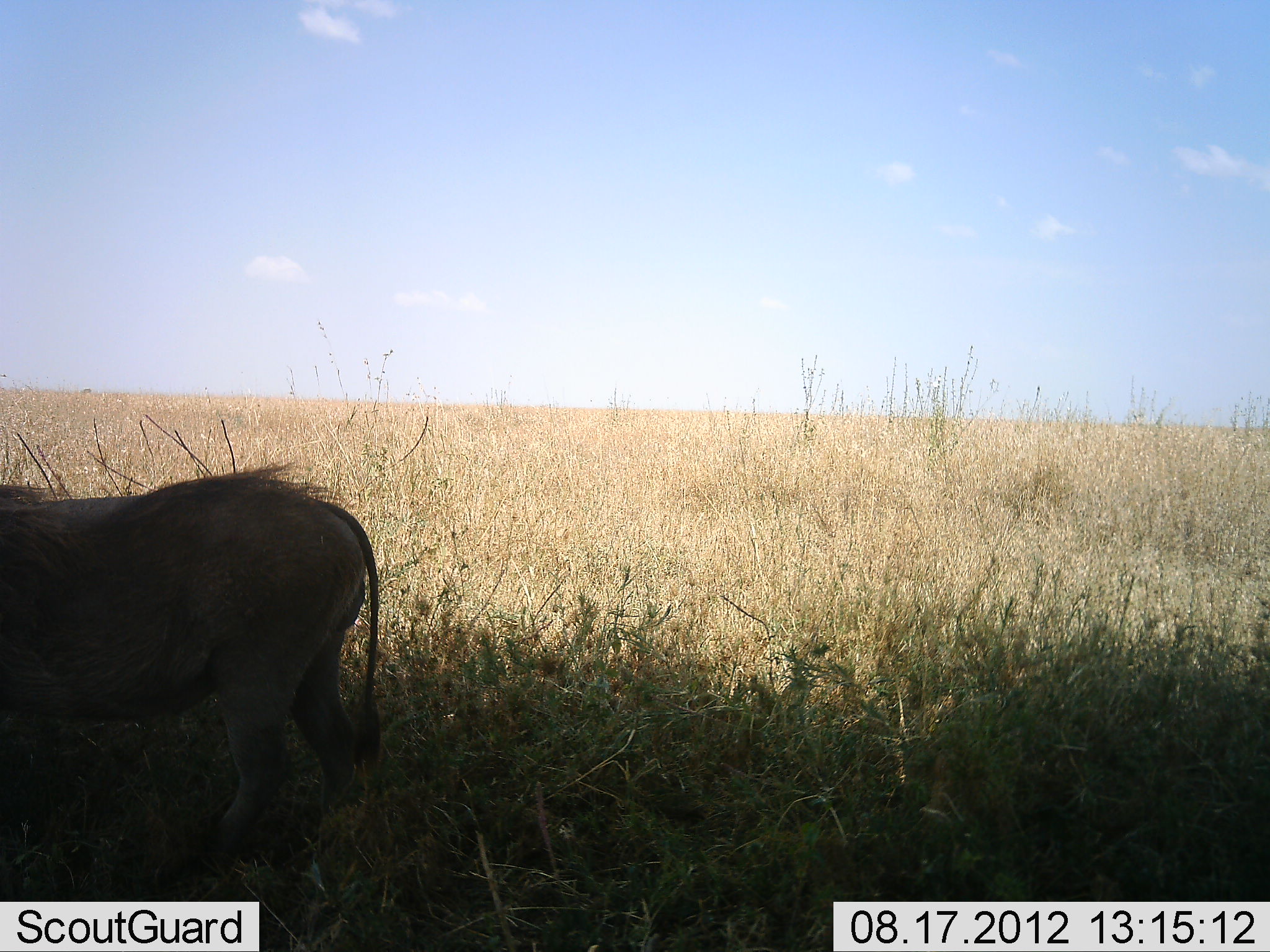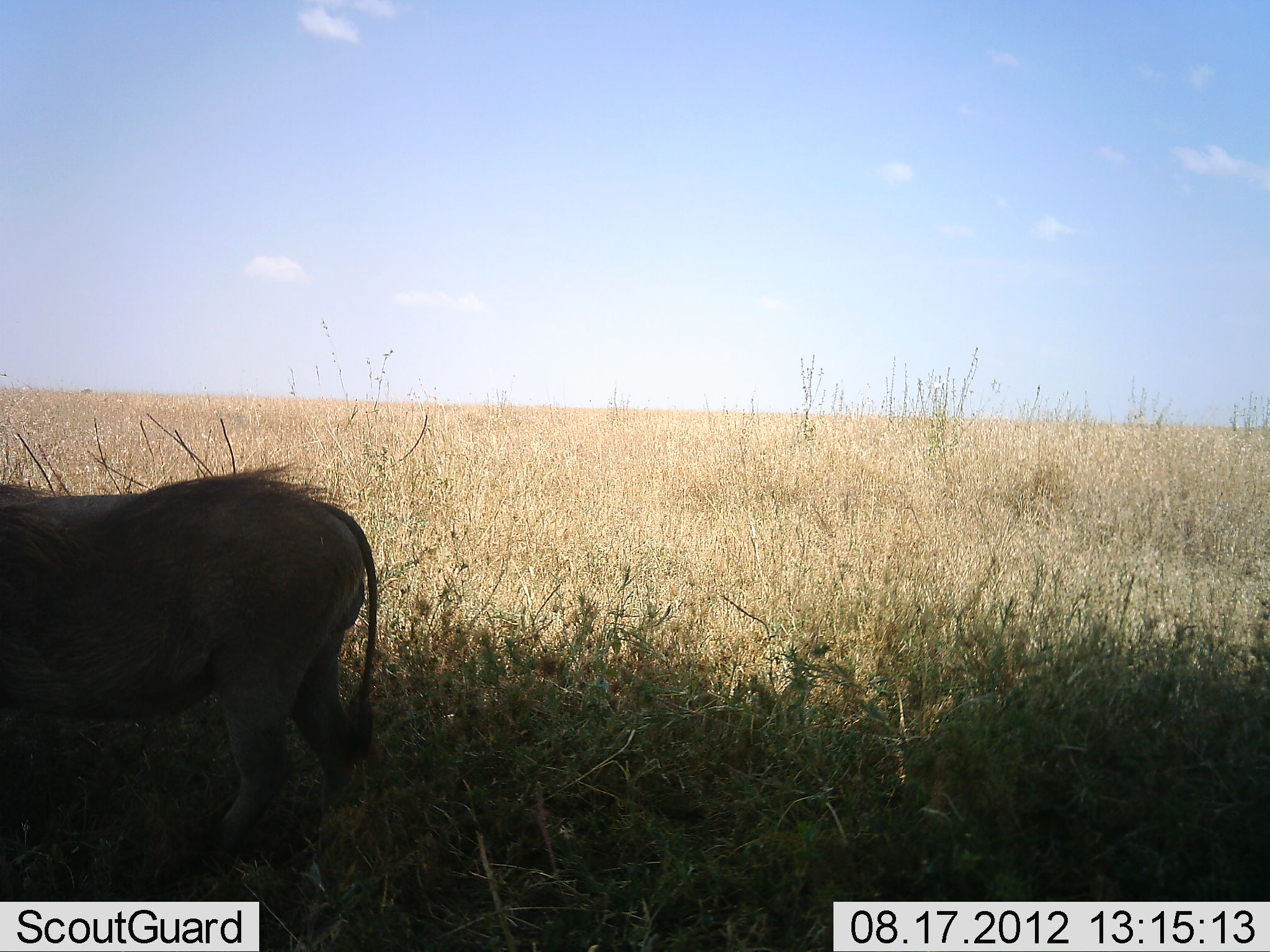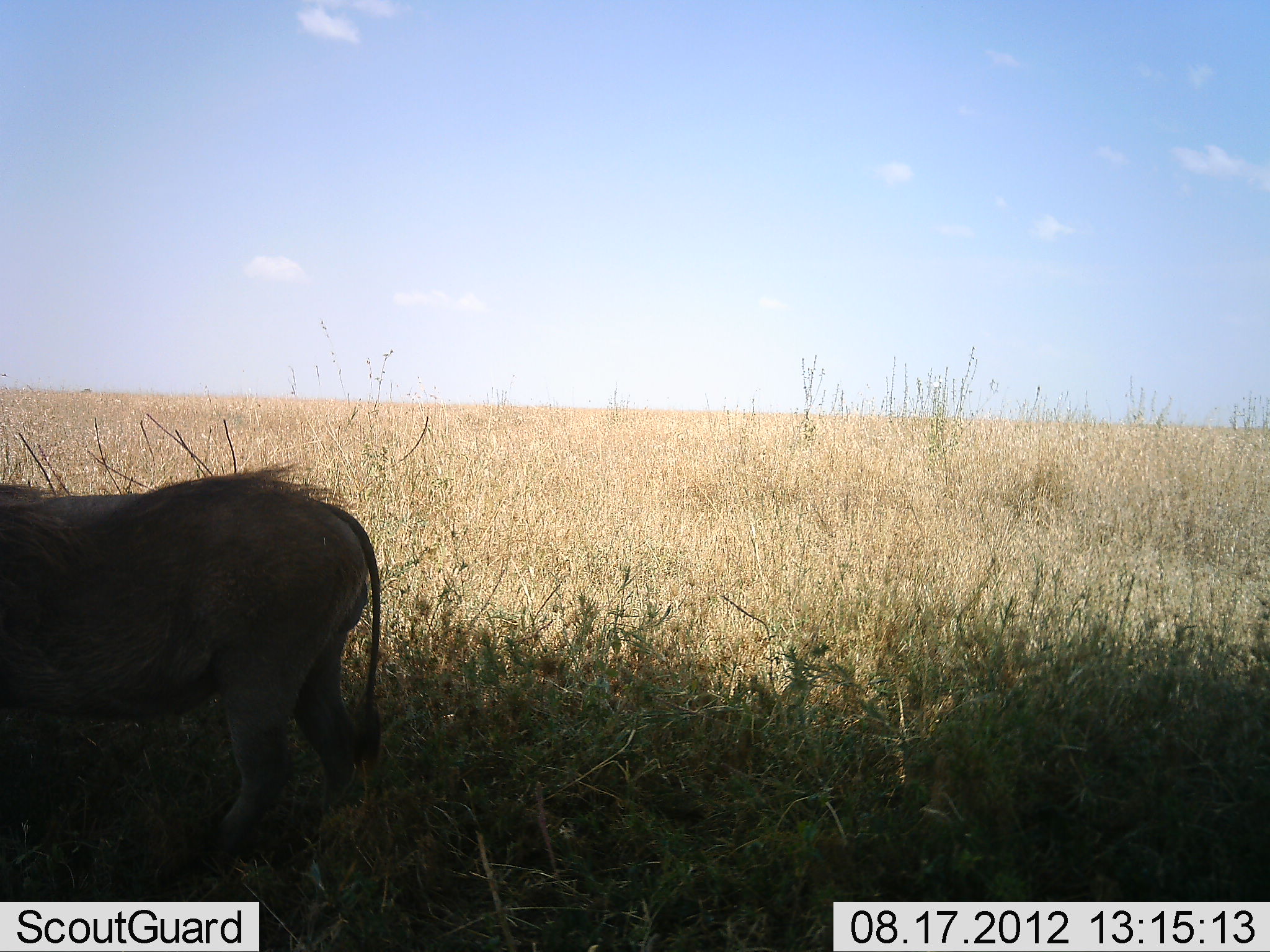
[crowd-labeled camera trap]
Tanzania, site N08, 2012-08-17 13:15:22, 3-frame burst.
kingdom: Animalia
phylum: Chordata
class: Mammalia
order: Artiodactyla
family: Suidae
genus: Phacochoerus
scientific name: Phacochoerus africanus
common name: warthog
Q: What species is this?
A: Warthog (Phacochoerus africanus).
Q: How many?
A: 1.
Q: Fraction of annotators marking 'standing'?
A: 100%.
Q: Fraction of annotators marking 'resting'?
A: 0%.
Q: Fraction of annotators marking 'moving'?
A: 0%.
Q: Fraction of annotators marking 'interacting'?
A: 0%.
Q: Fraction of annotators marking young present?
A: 0%.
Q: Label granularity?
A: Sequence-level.